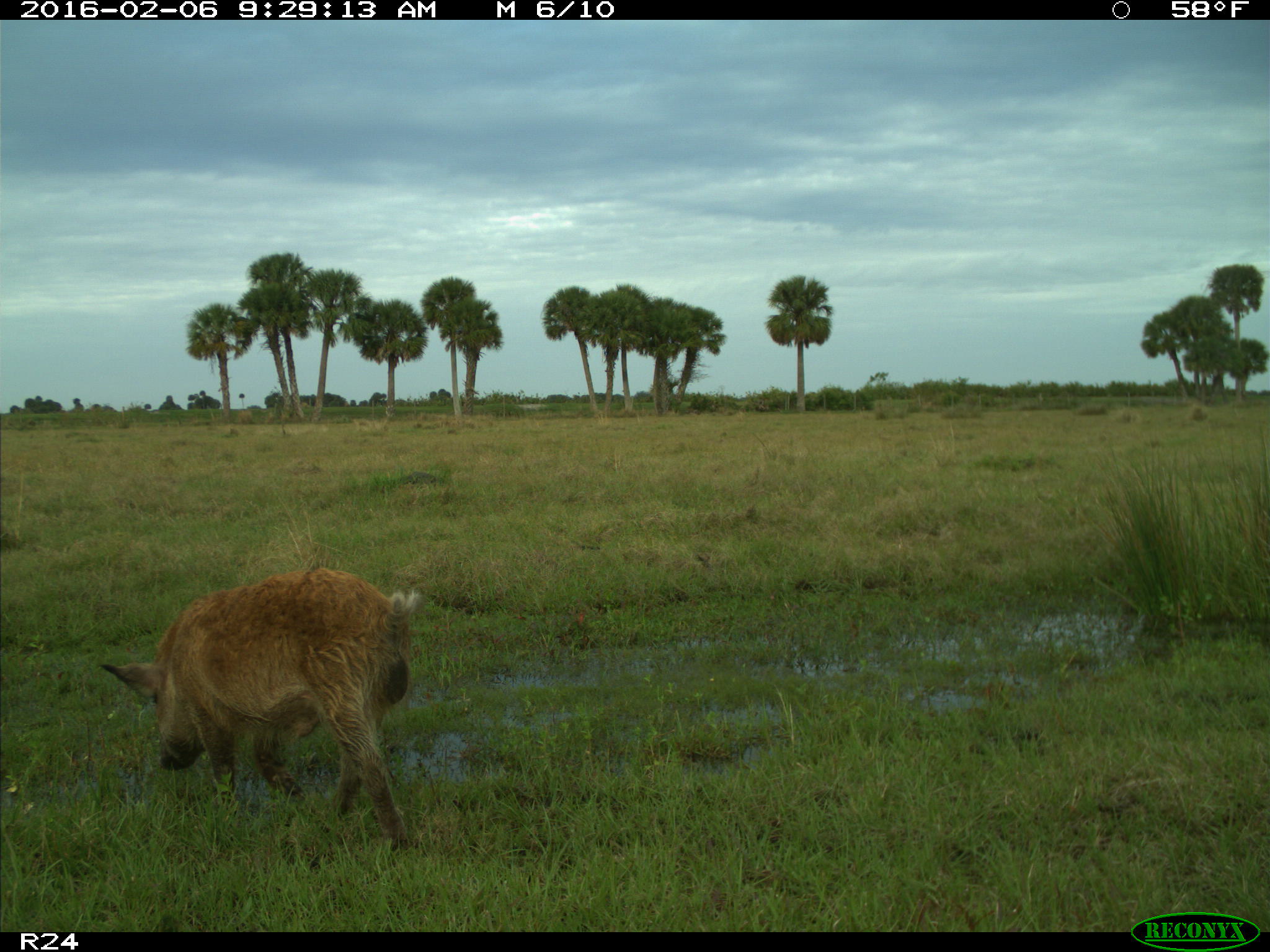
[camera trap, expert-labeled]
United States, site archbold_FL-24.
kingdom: Animalia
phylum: Chordata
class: Mammalia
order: Artiodactyla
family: Suidae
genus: Sus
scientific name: Sus scrofa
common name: wild boar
Sus scrofa (wild boar).